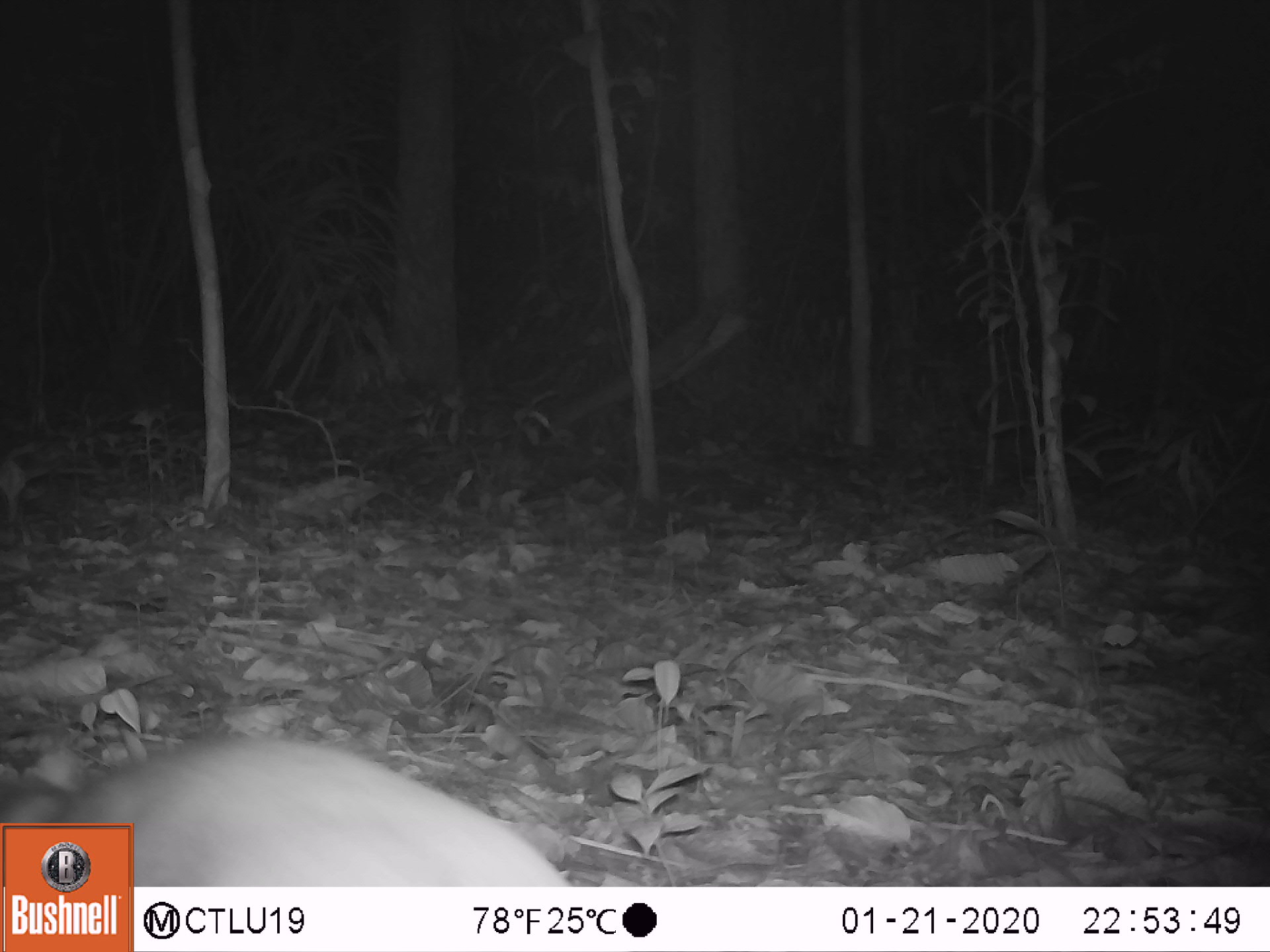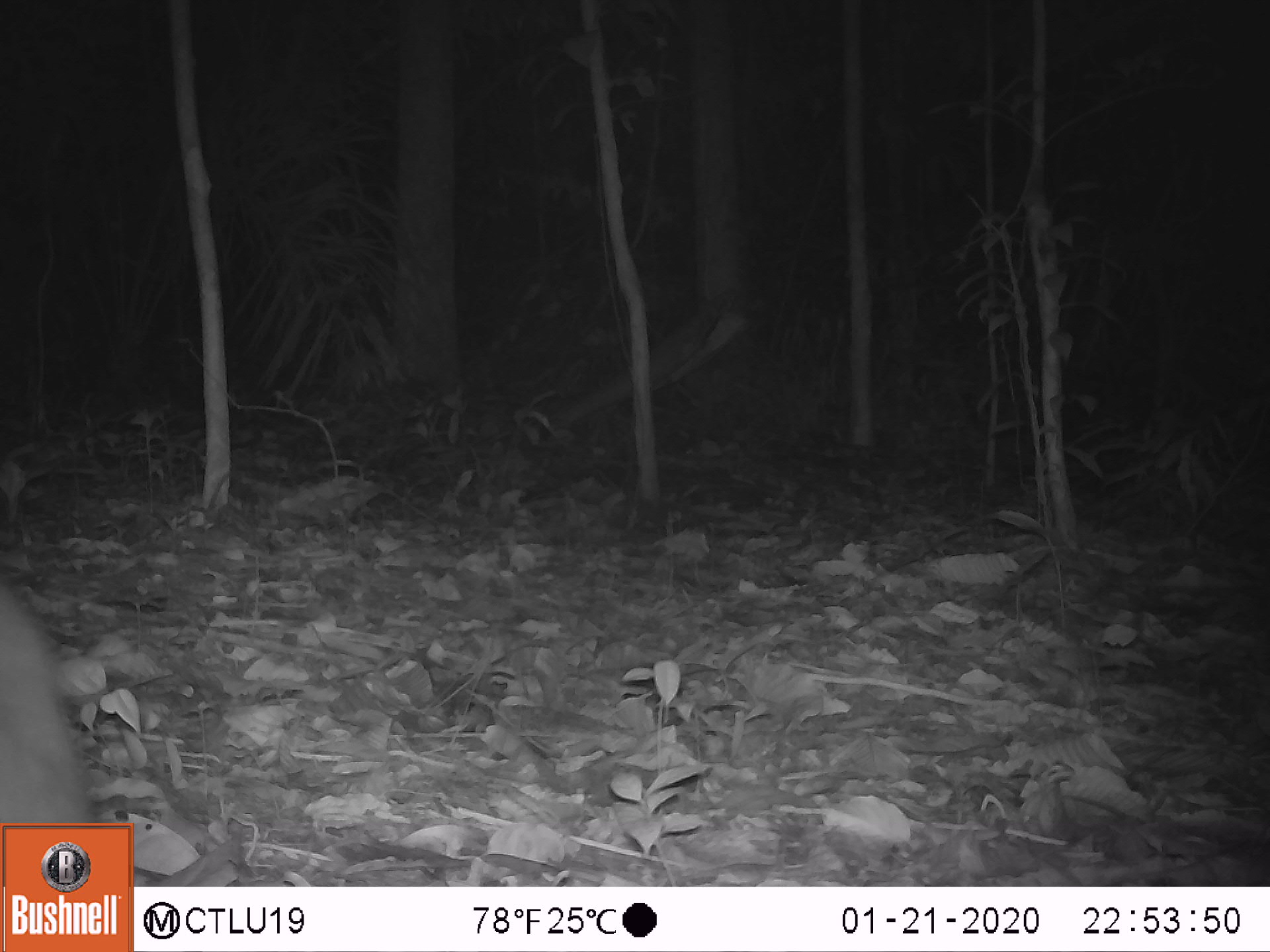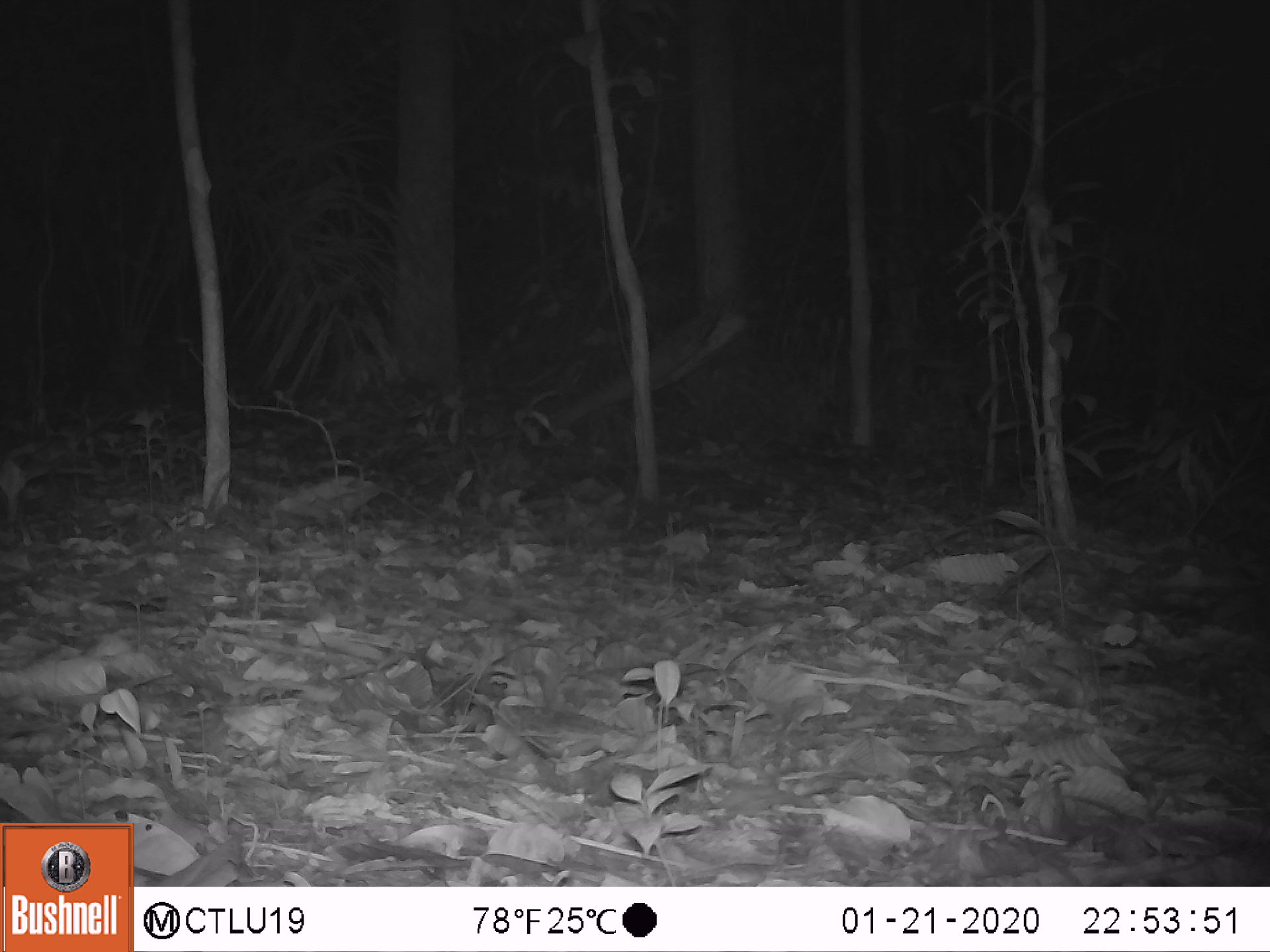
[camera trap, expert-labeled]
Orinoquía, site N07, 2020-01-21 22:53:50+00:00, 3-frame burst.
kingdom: Animalia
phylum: Chordata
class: Mammalia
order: Rodentia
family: Cuniculidae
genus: Cuniculus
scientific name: Cuniculus paca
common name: spotted paca